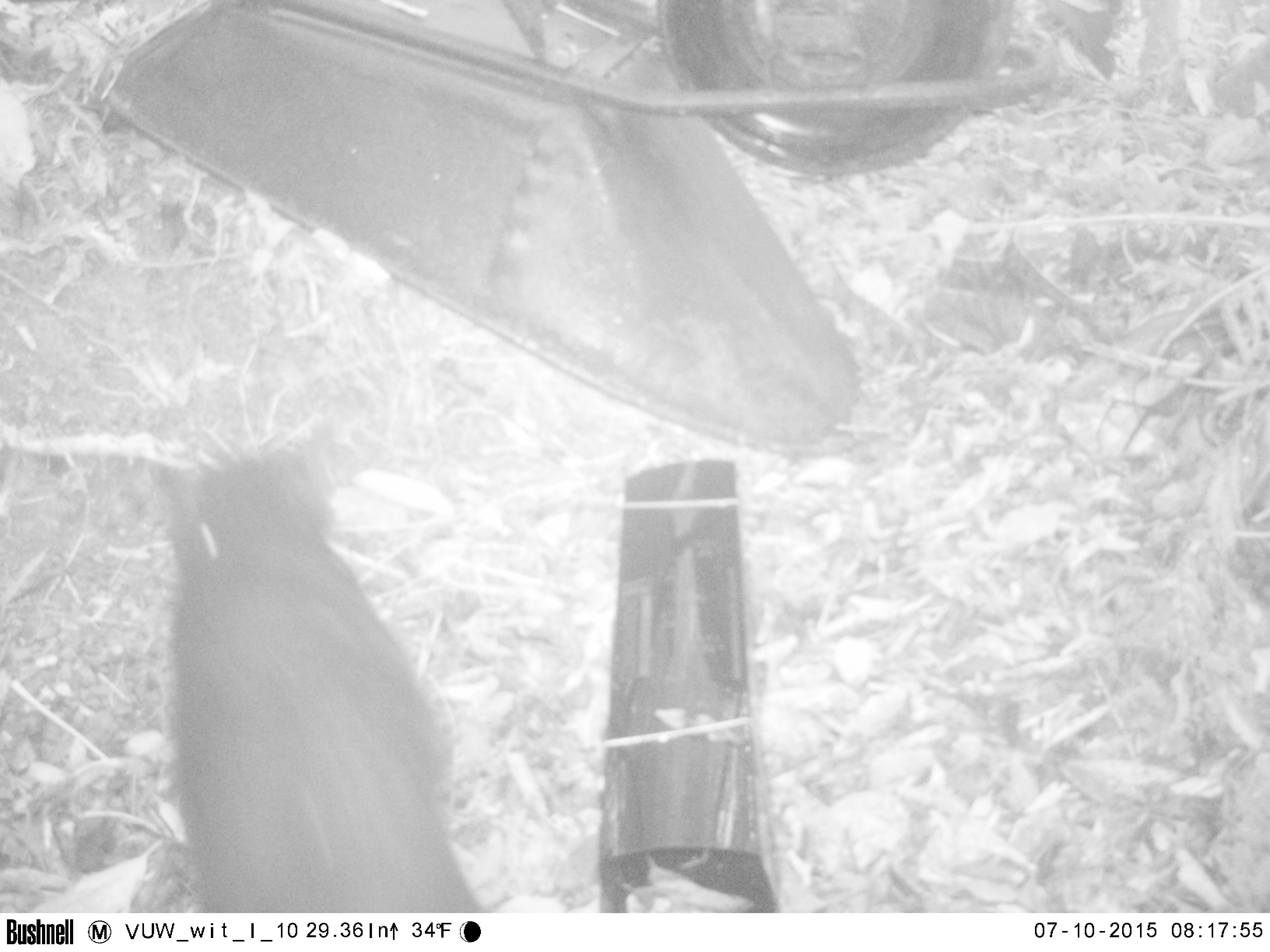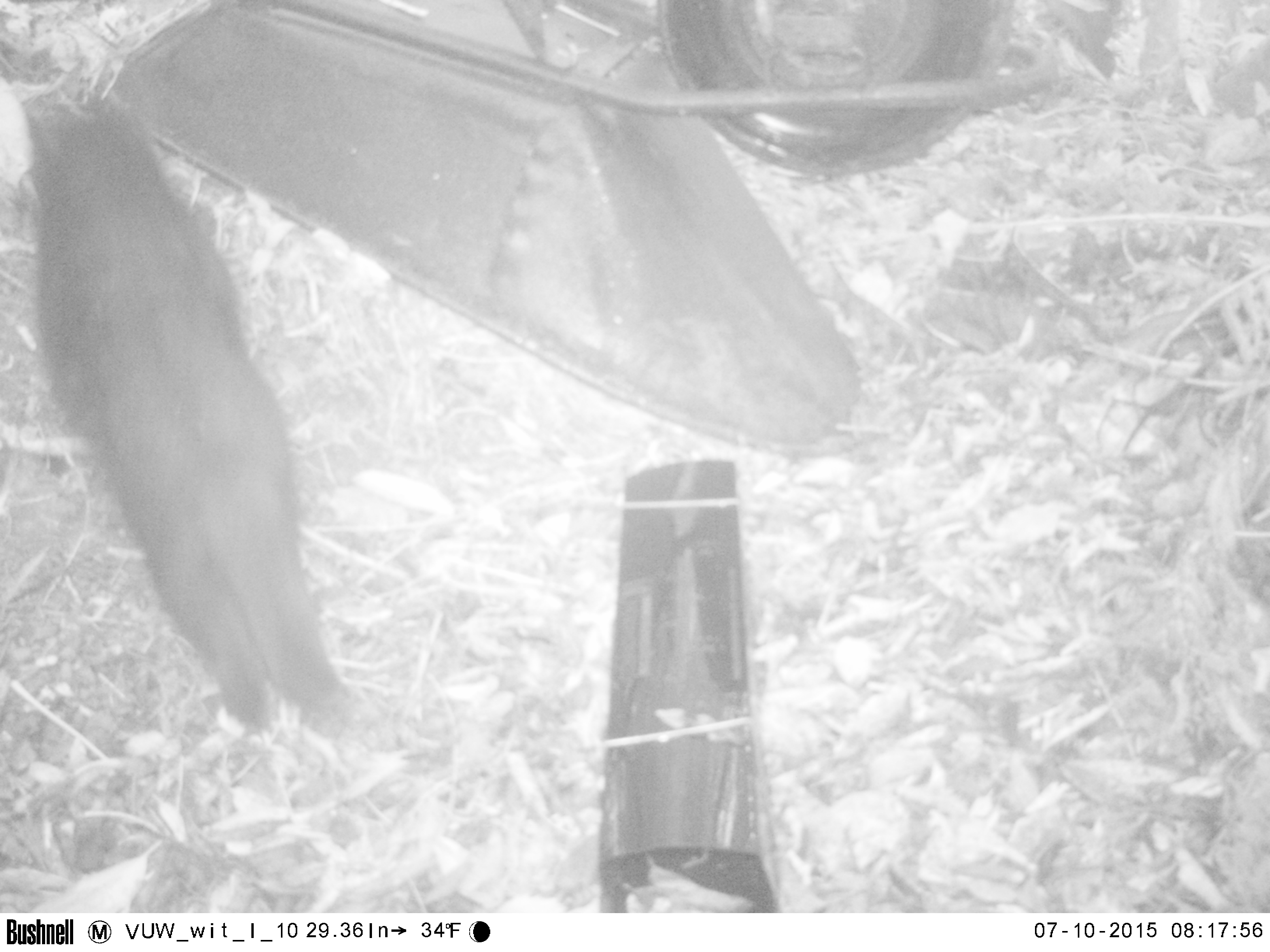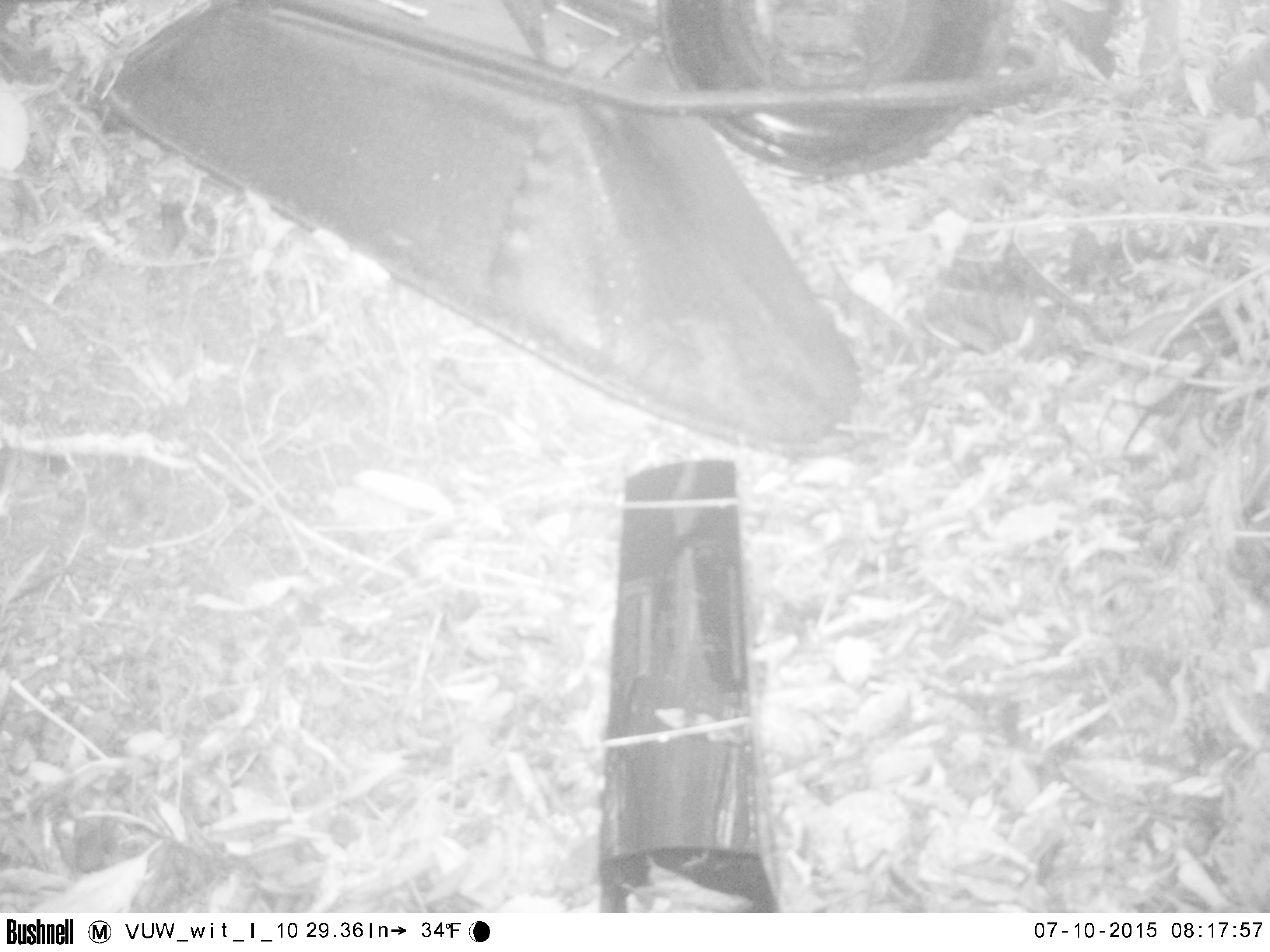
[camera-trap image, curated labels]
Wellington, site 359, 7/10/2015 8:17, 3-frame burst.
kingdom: Animalia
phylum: Chordata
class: Mammalia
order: Carnivora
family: Felidae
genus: Felis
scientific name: Felis catus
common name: cat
Cat (Felis catus).